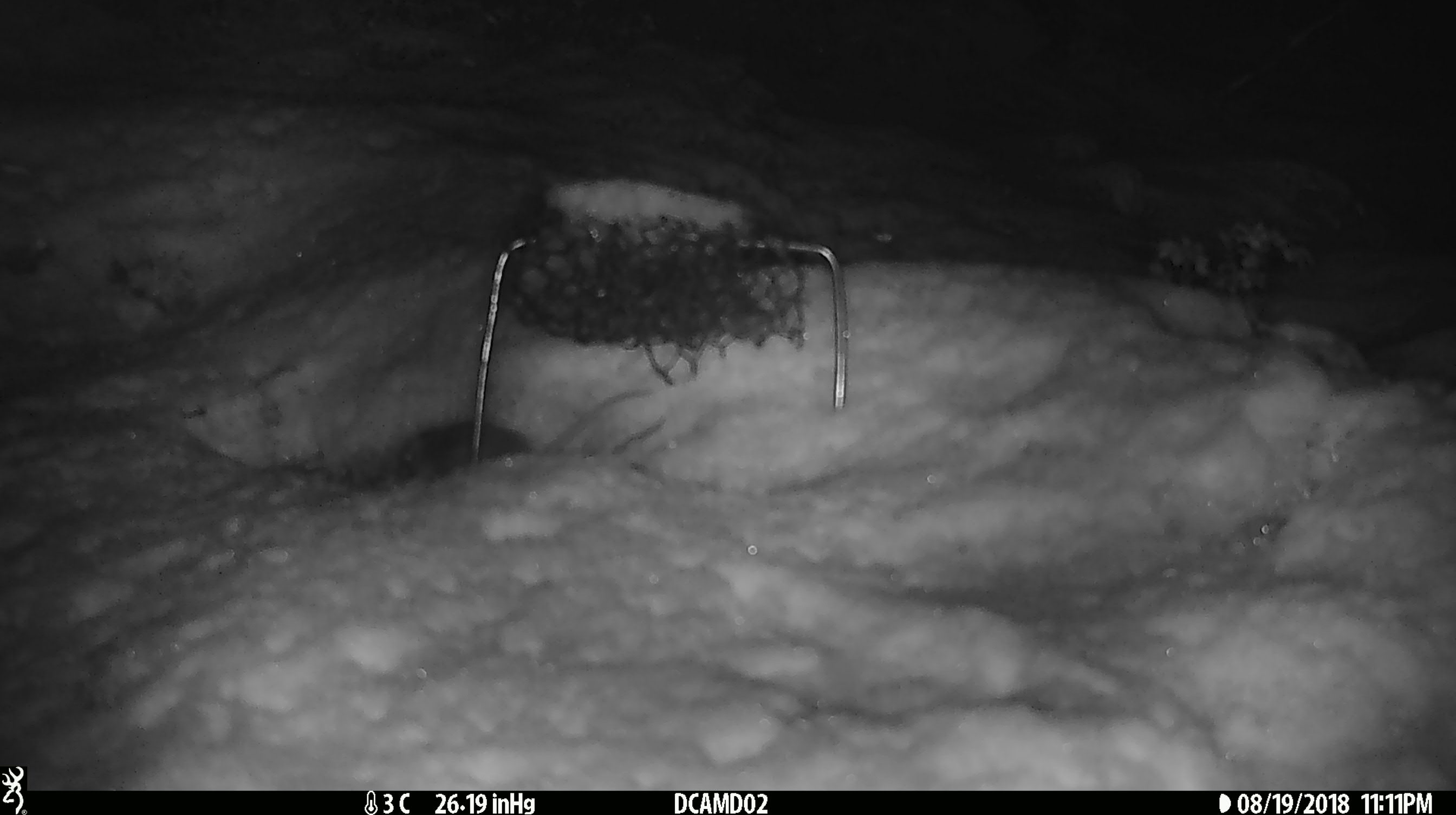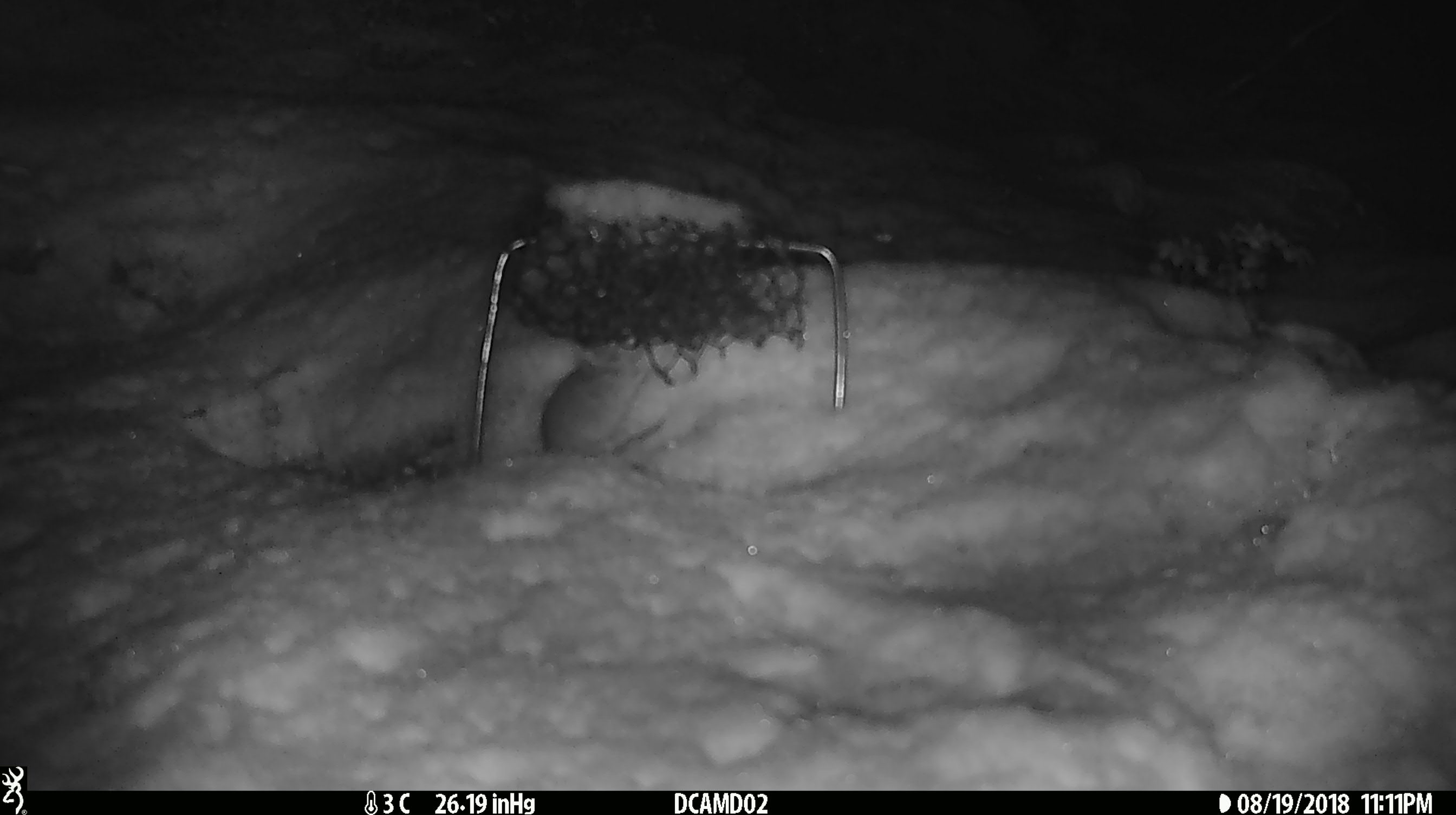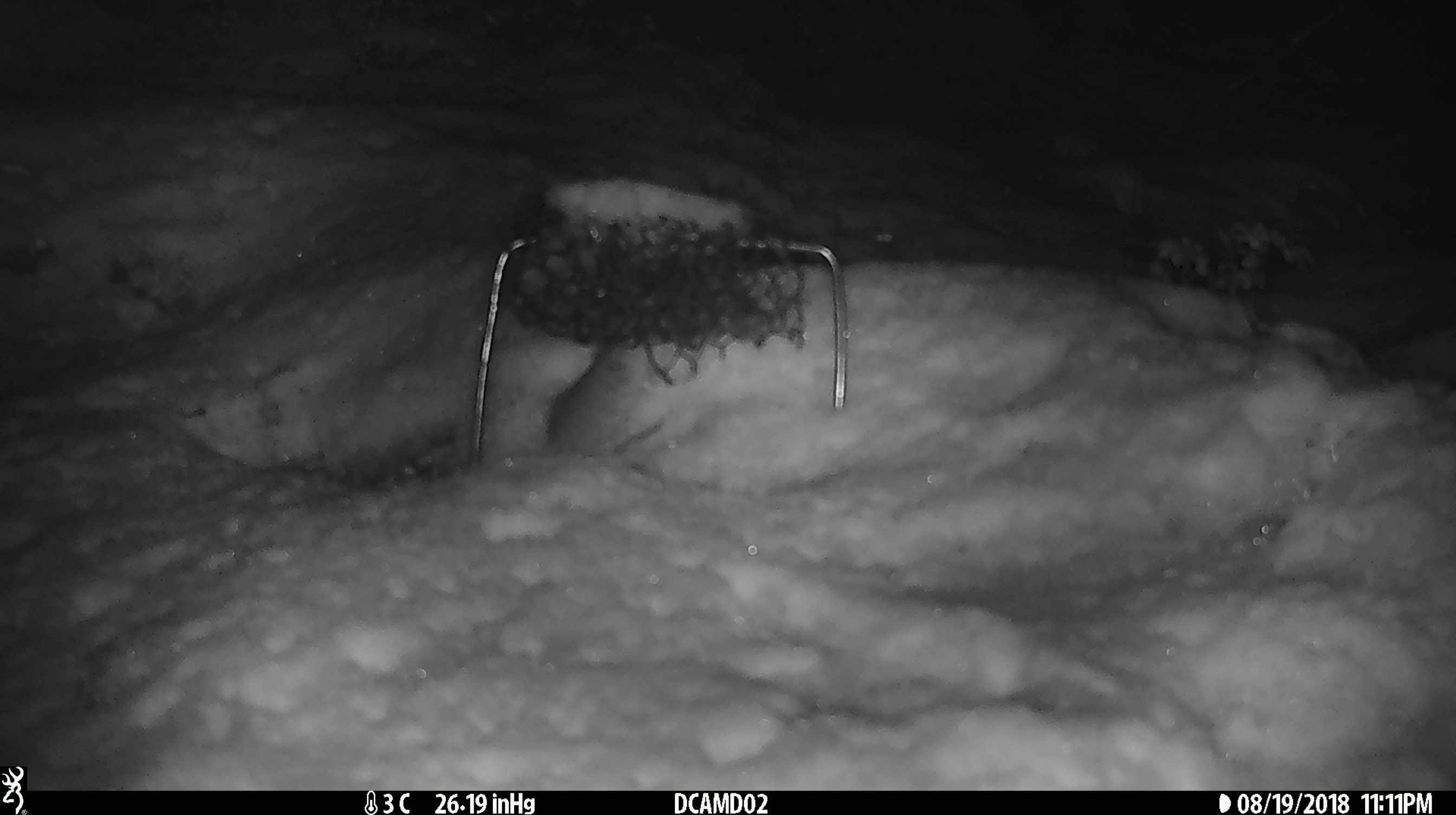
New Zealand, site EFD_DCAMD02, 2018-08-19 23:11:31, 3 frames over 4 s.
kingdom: Animalia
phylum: Chordata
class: Mammalia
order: Rodentia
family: Muridae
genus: Mus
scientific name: Mus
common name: mouse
Mouse (Mus).